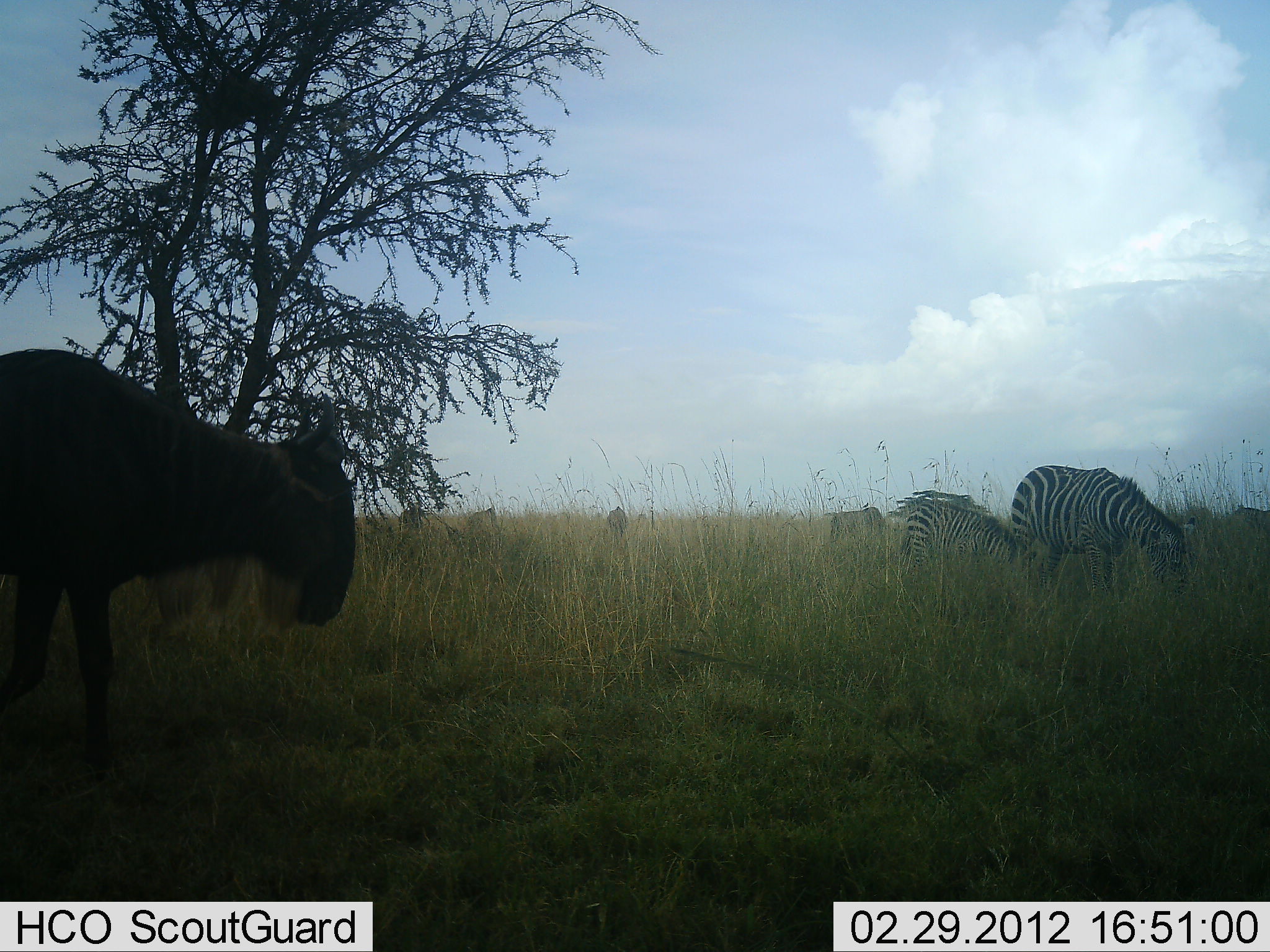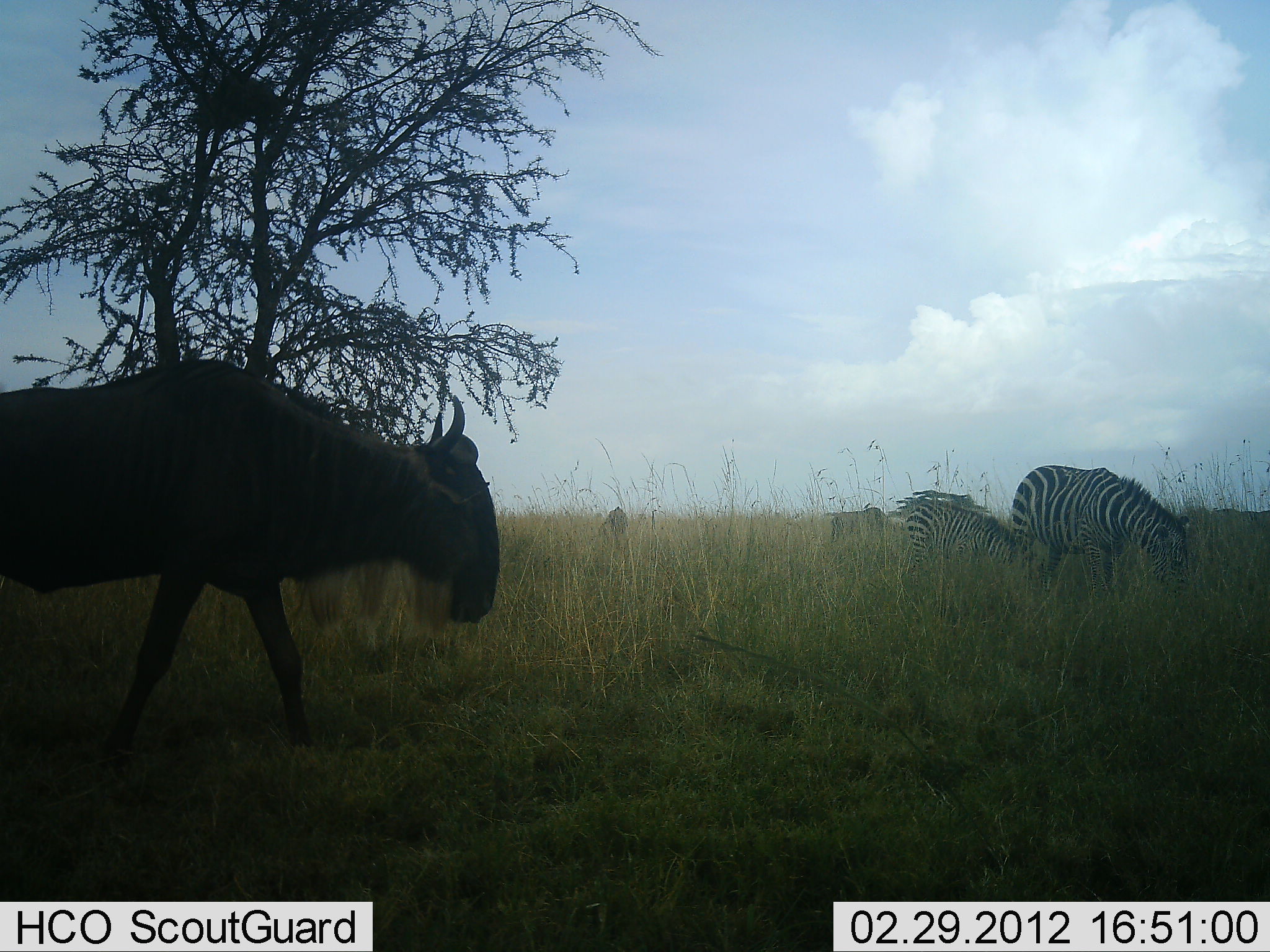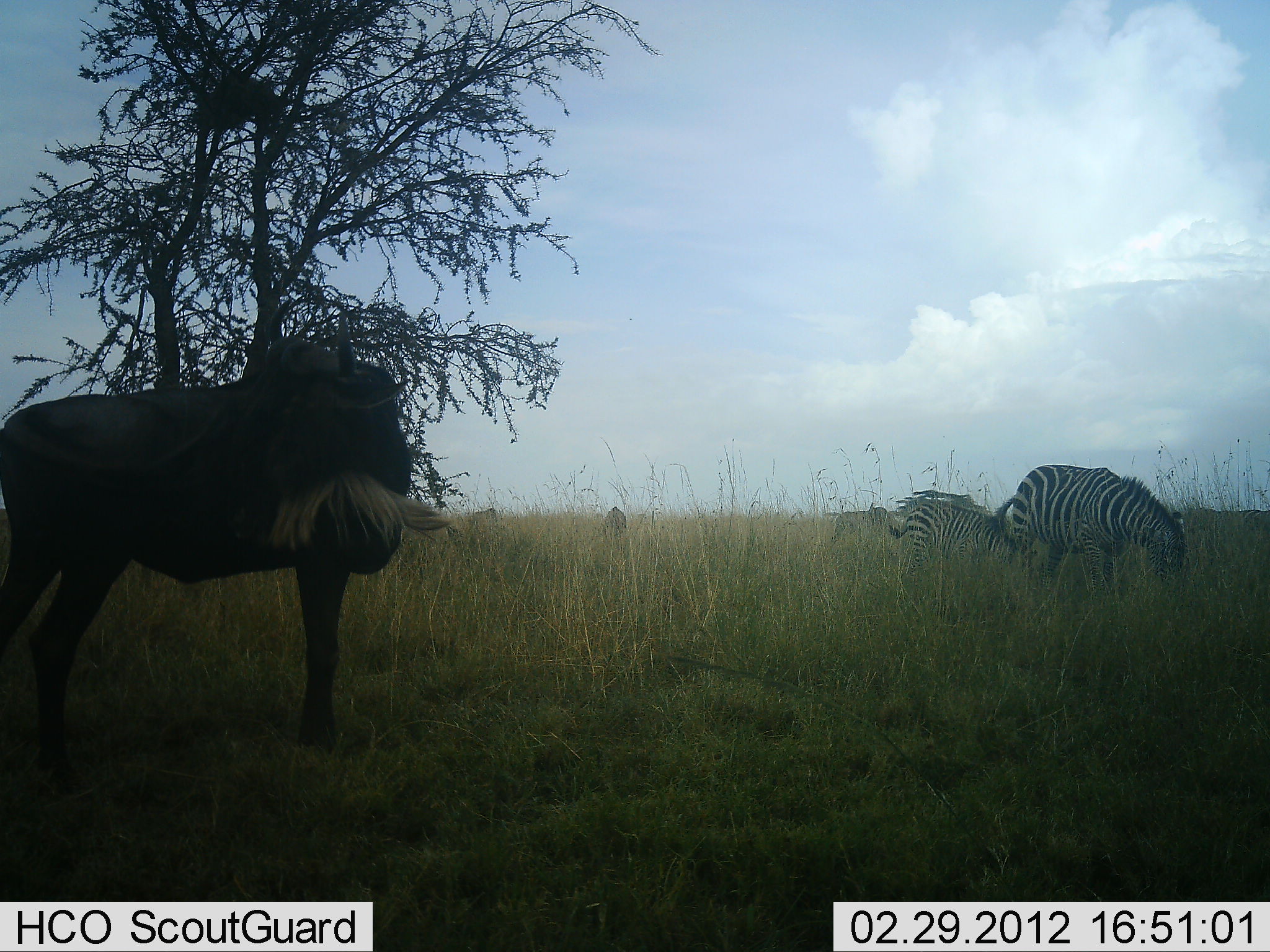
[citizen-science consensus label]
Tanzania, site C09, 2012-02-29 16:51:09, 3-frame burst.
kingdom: Animalia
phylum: Chordata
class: Mammalia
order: Artiodactyla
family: Bovidae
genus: Connochaetes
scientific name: Connochaetes taurinus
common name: blue wildebeest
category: wildebeest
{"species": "wildebeest (blue wildebeest) (Connochaetes taurinus)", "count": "2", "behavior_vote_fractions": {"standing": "23%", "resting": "0%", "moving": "97%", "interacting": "0%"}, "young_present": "0%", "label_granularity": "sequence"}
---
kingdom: Animalia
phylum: Chordata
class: Mammalia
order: Perissodactyla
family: Equidae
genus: Equus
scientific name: Equus quagga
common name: plains zebra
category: zebra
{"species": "zebra (plains zebra) (Equus quagga)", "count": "2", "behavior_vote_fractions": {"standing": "24%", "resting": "3%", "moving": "3%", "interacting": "0%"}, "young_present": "14%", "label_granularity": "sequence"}